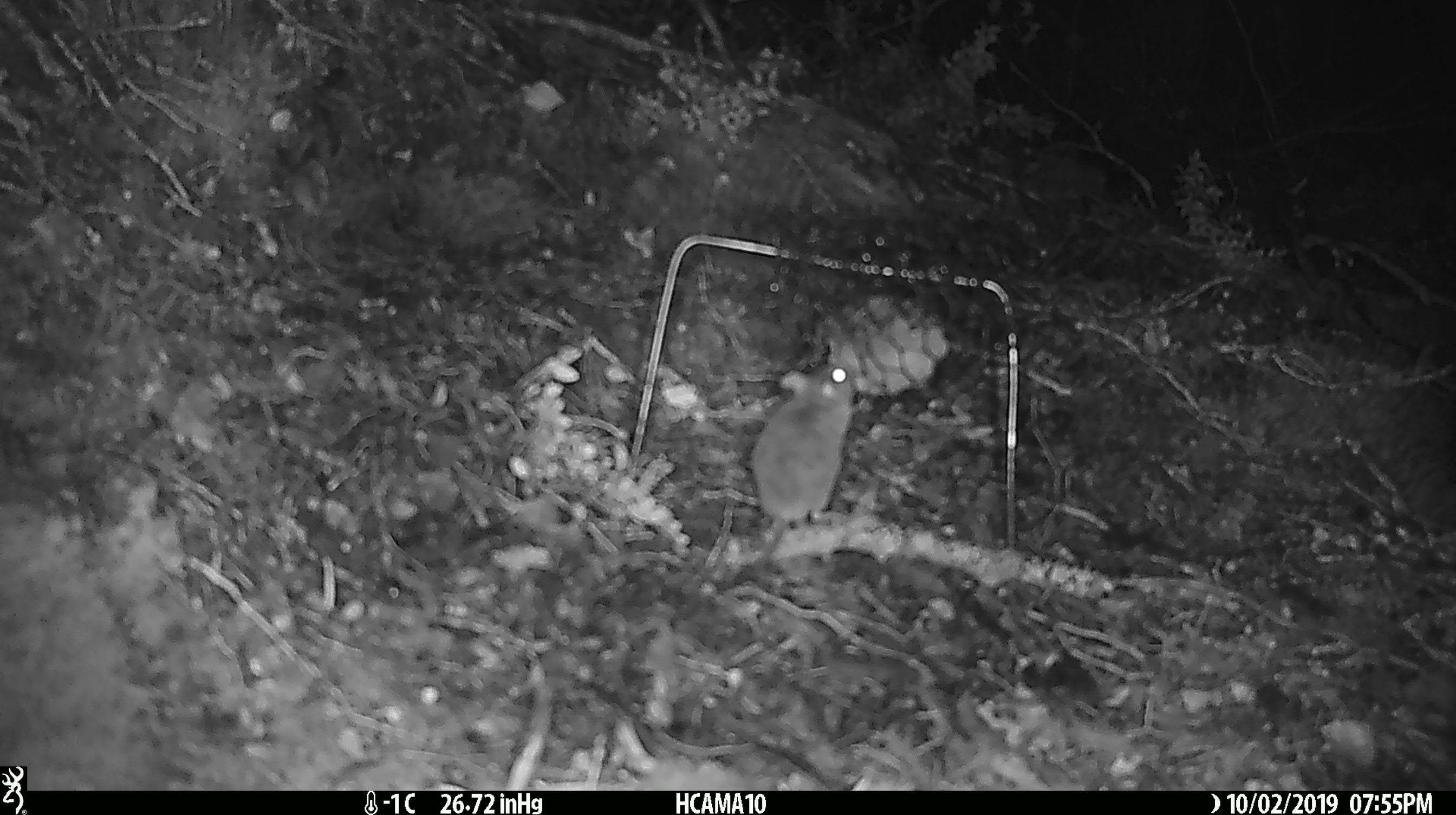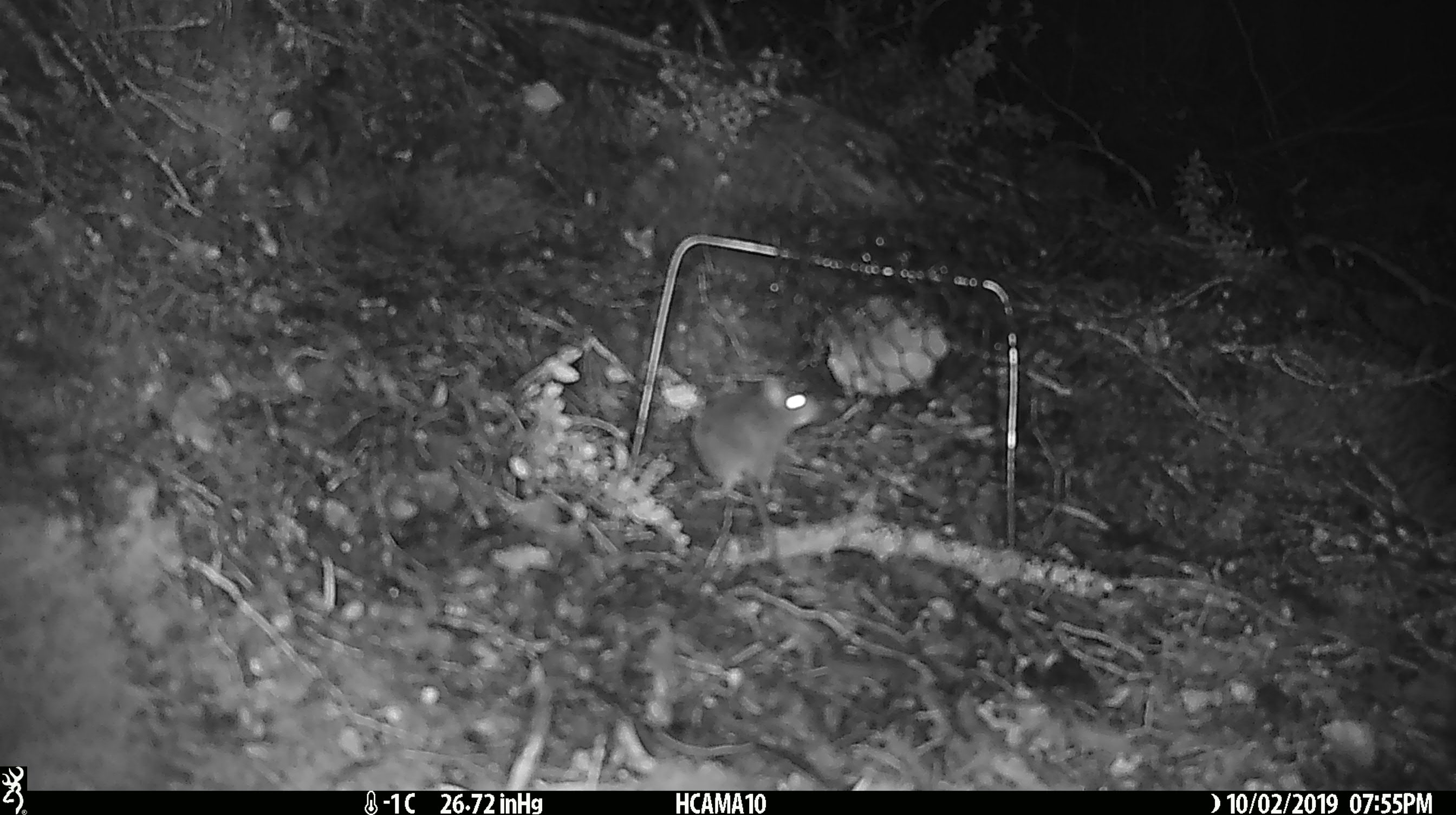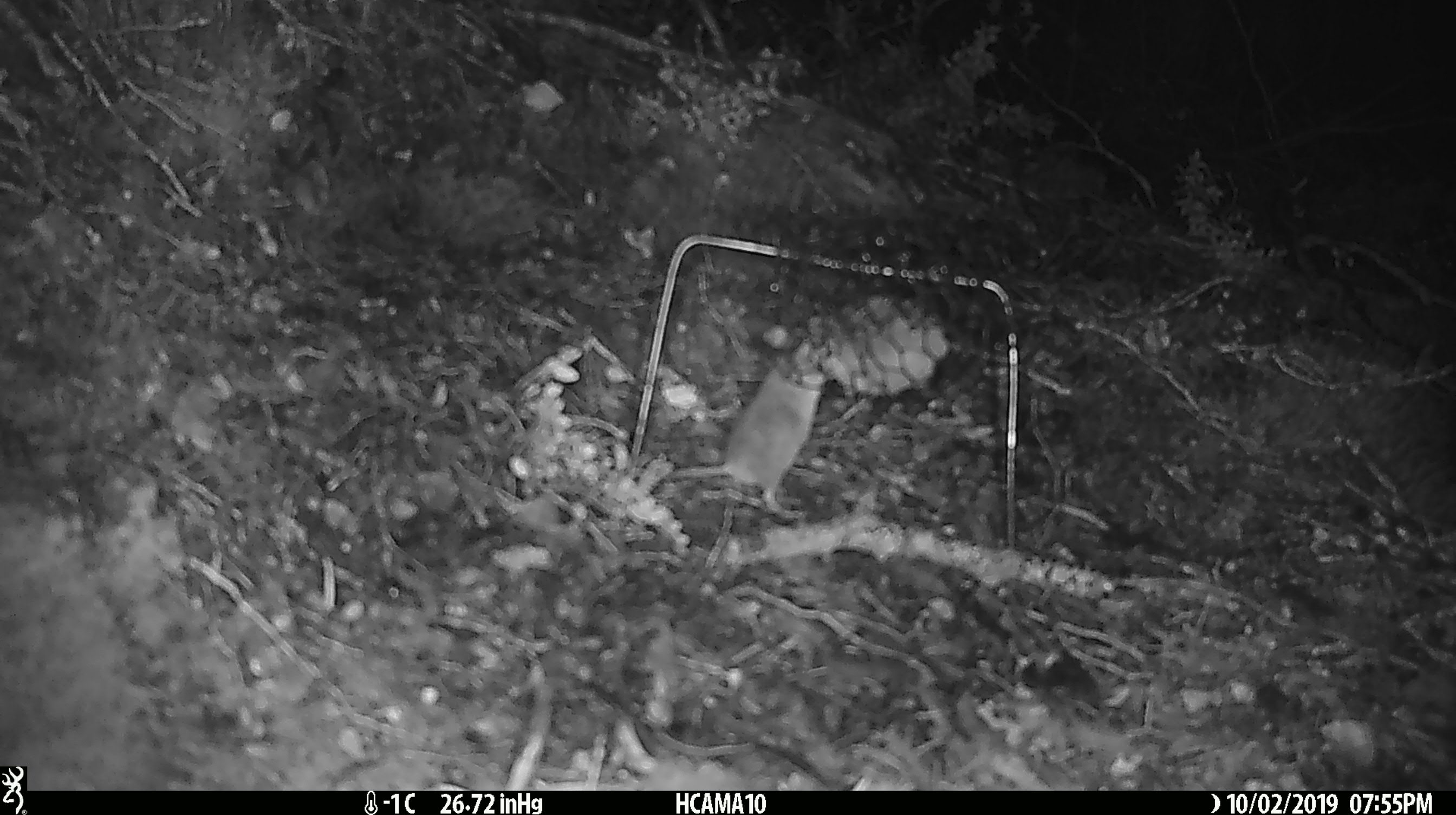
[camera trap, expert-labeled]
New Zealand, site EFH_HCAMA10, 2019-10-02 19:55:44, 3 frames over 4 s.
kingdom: Animalia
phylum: Chordata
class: Mammalia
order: Rodentia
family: Muridae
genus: Mus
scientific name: Mus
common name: mouse